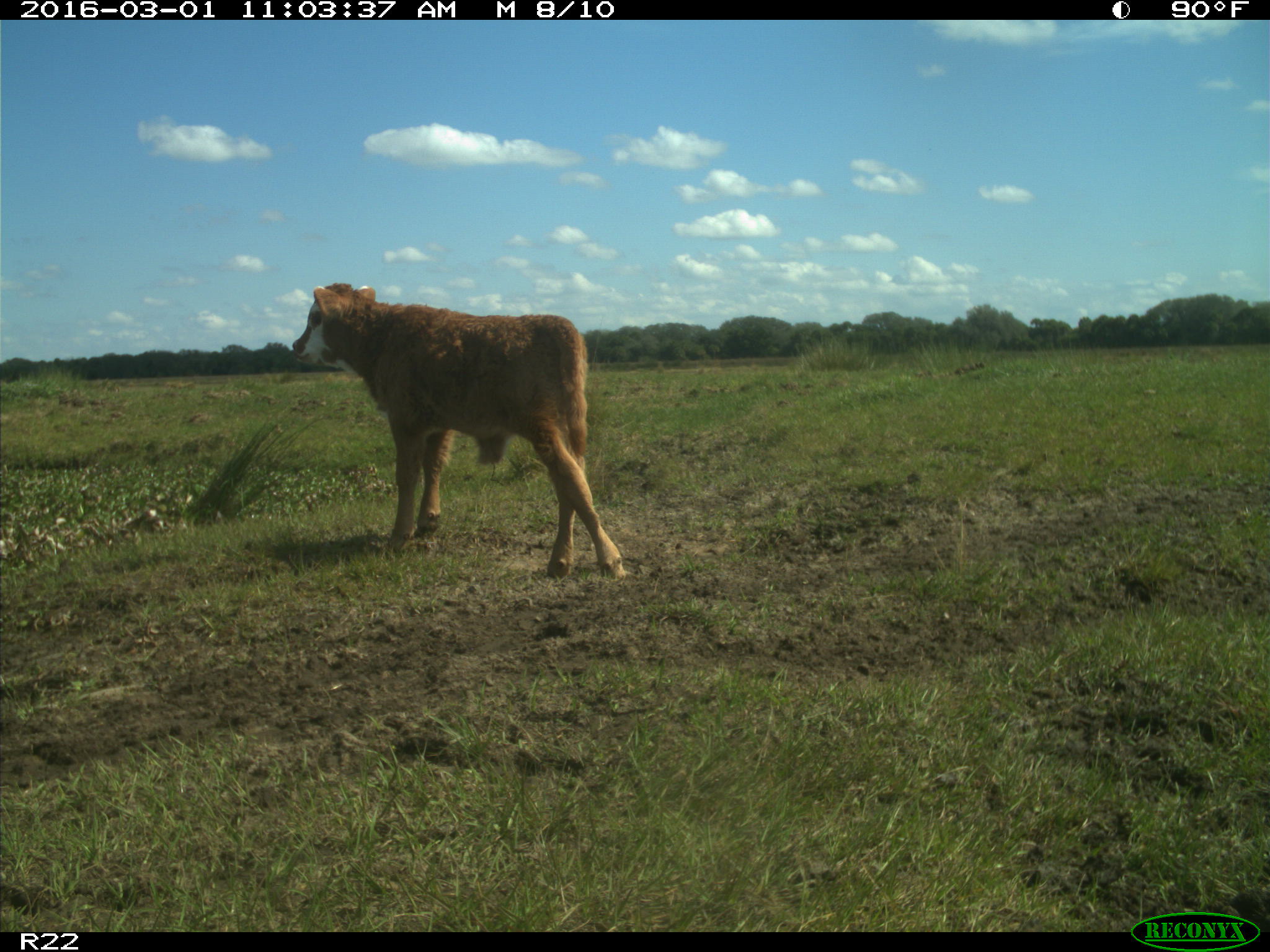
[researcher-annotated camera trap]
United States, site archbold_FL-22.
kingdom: Animalia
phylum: Chordata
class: Mammalia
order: Artiodactyla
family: Bovidae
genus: Bos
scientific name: Bos taurus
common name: domestic cow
Bos taurus (domestic cow).